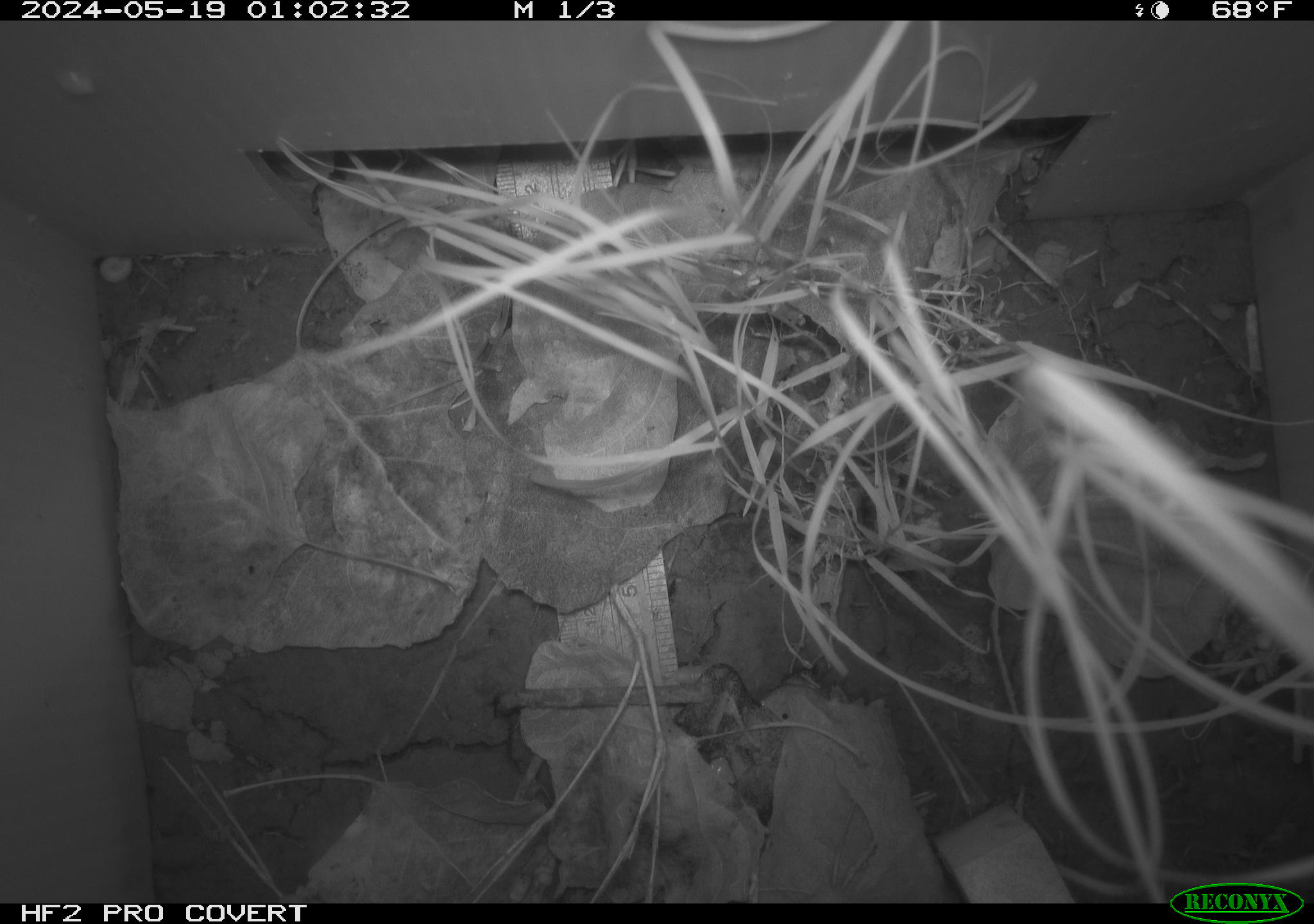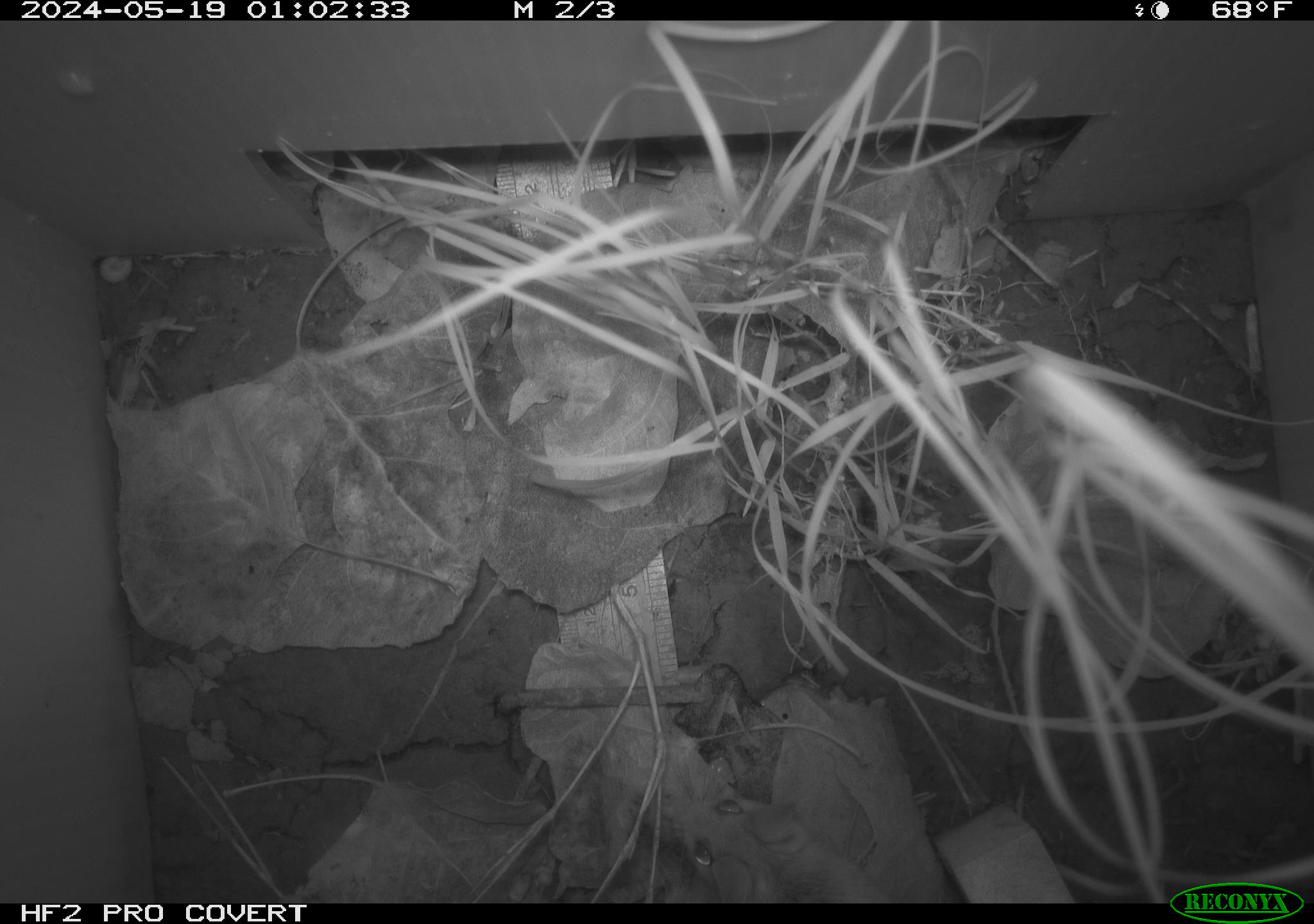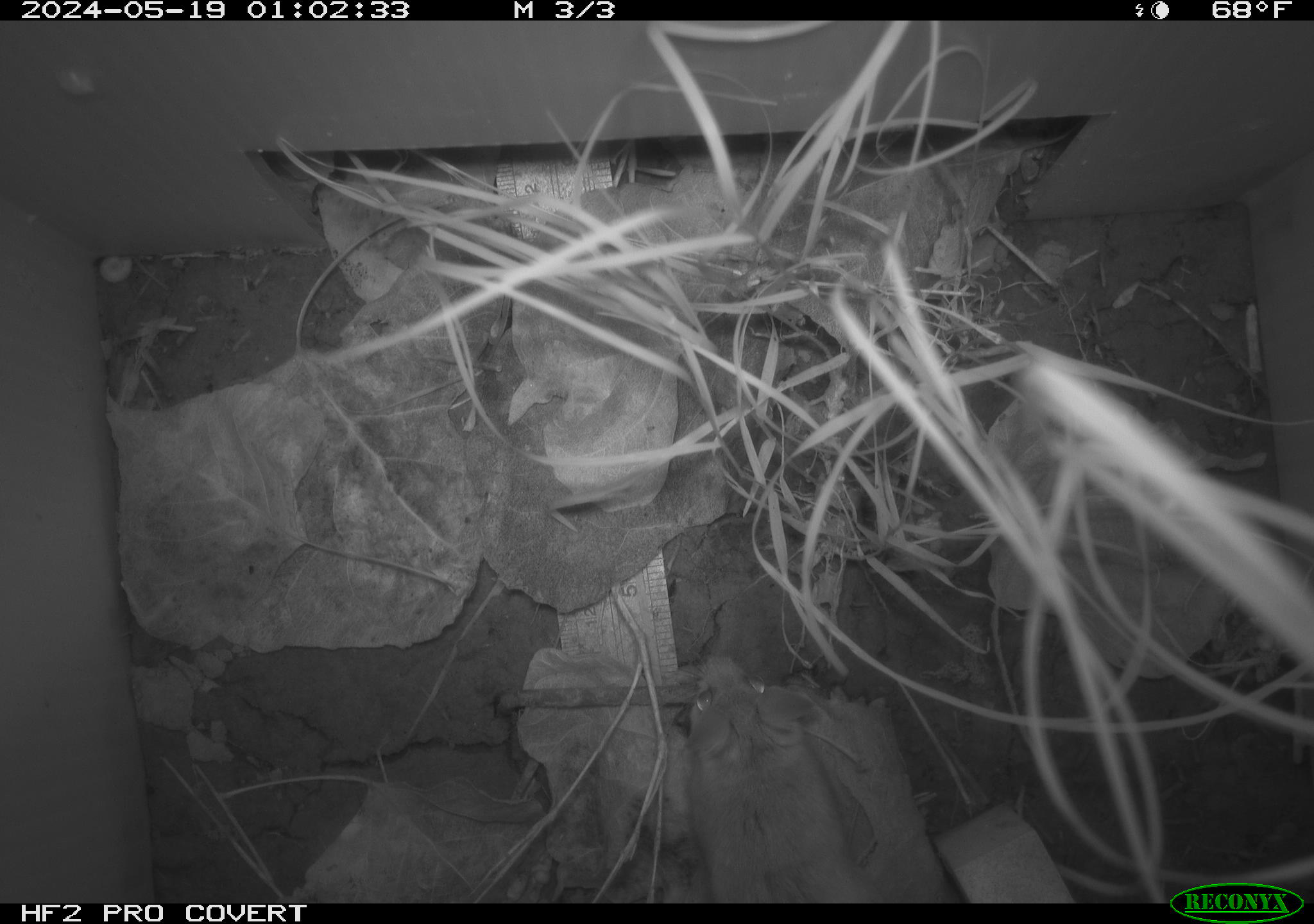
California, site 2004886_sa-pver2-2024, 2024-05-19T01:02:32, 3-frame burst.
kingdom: Animalia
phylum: Chordata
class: Mammalia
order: Rodentia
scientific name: Rodentia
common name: mouse species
Mouse species (Rodentia).